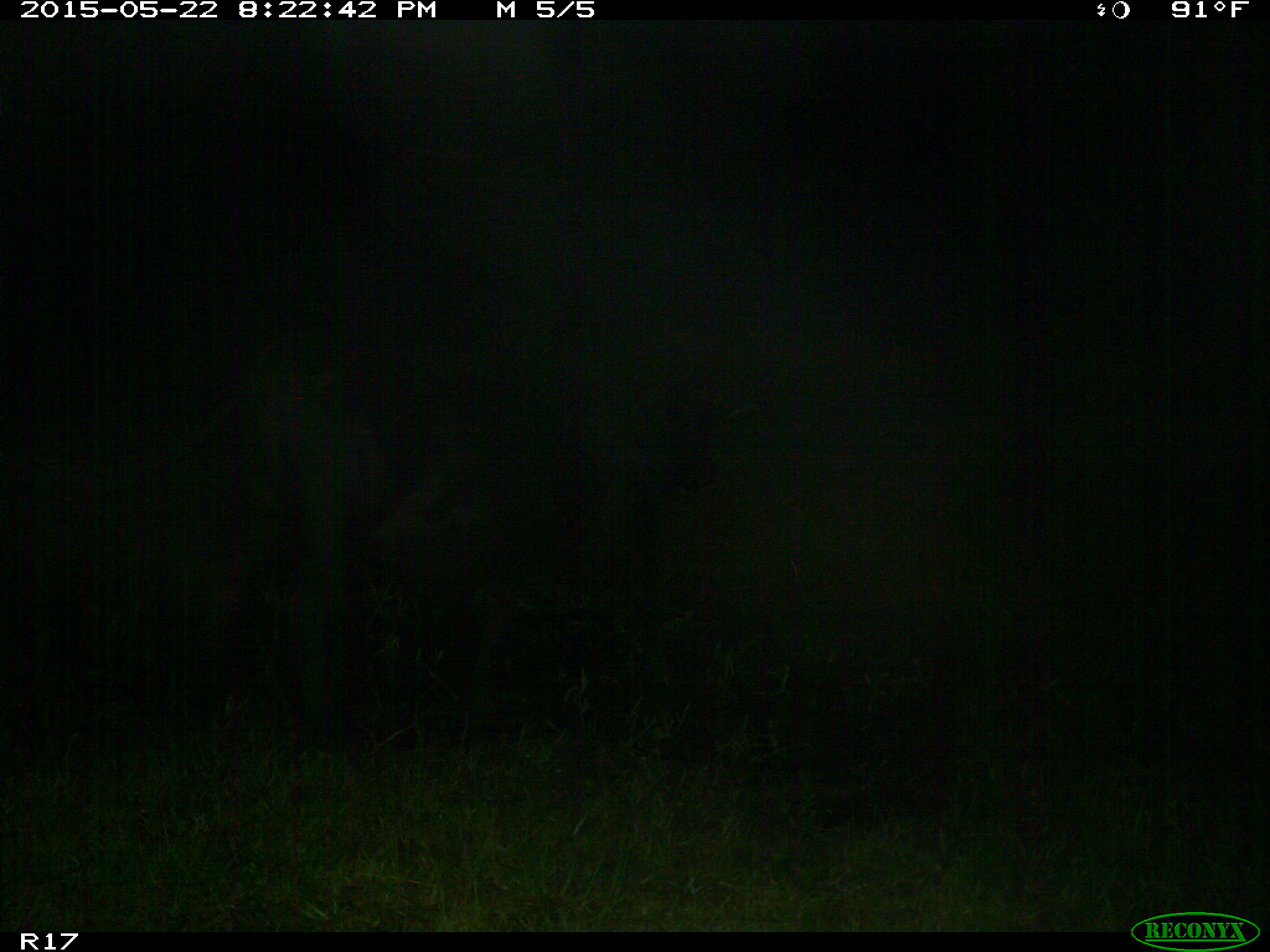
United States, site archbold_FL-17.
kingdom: Animalia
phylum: Chordata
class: Mammalia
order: Artiodactyla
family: Bovidae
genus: Bos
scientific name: Bos taurus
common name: domestic cow